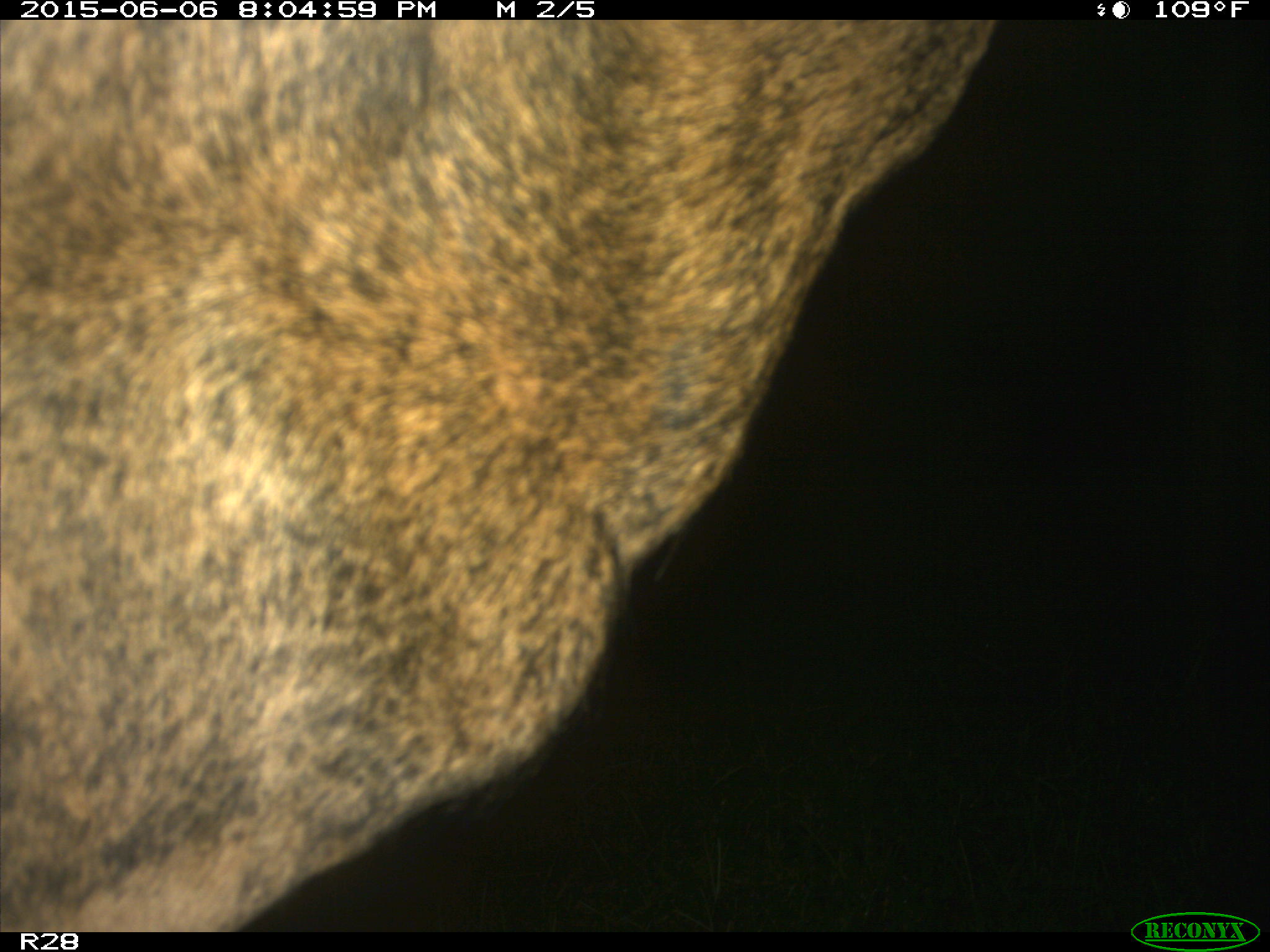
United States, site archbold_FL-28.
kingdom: Animalia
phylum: Chordata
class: Mammalia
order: Artiodactyla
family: Bovidae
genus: Bos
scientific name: Bos taurus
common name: domestic cow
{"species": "Bos taurus (domestic cow)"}